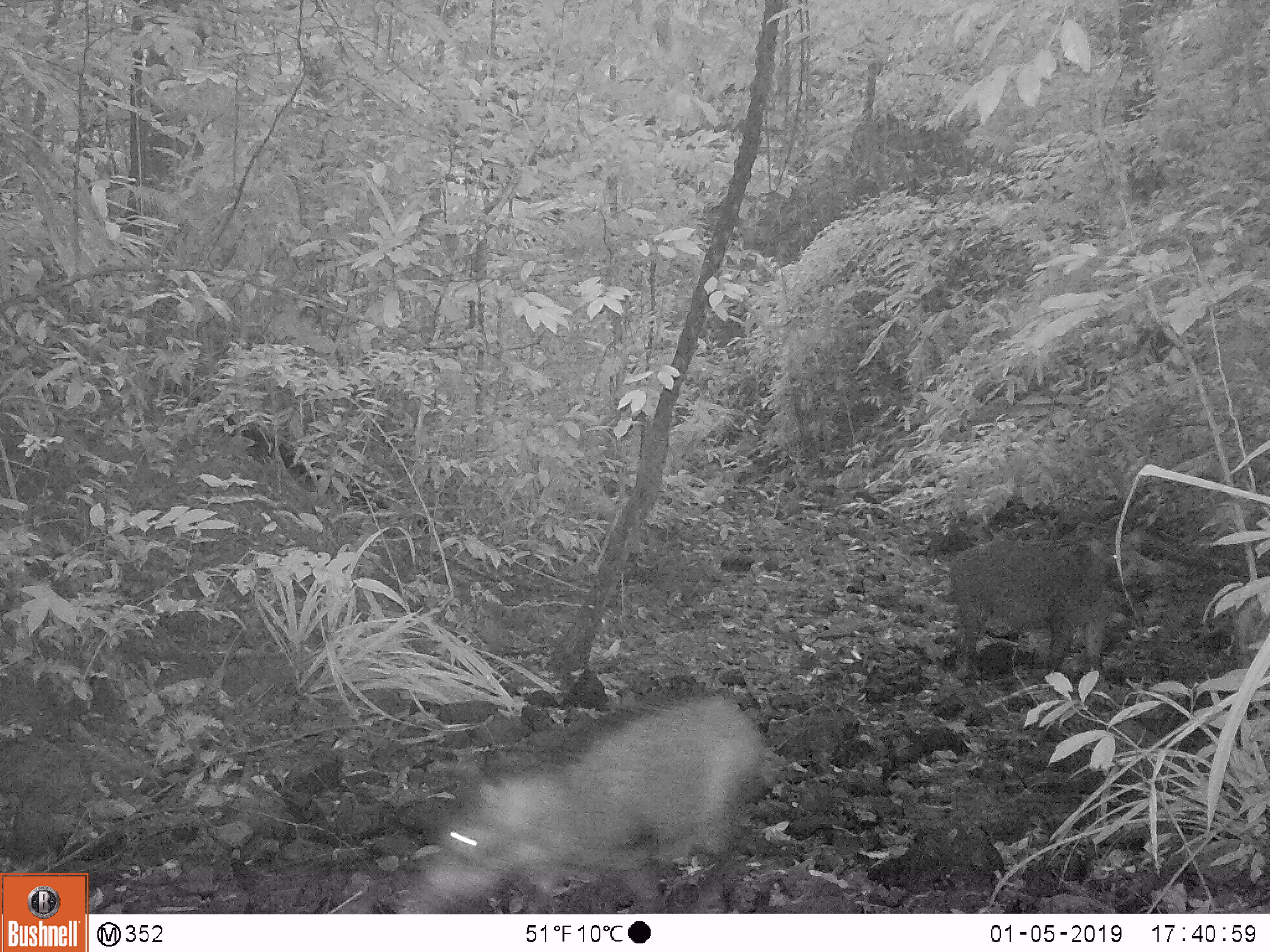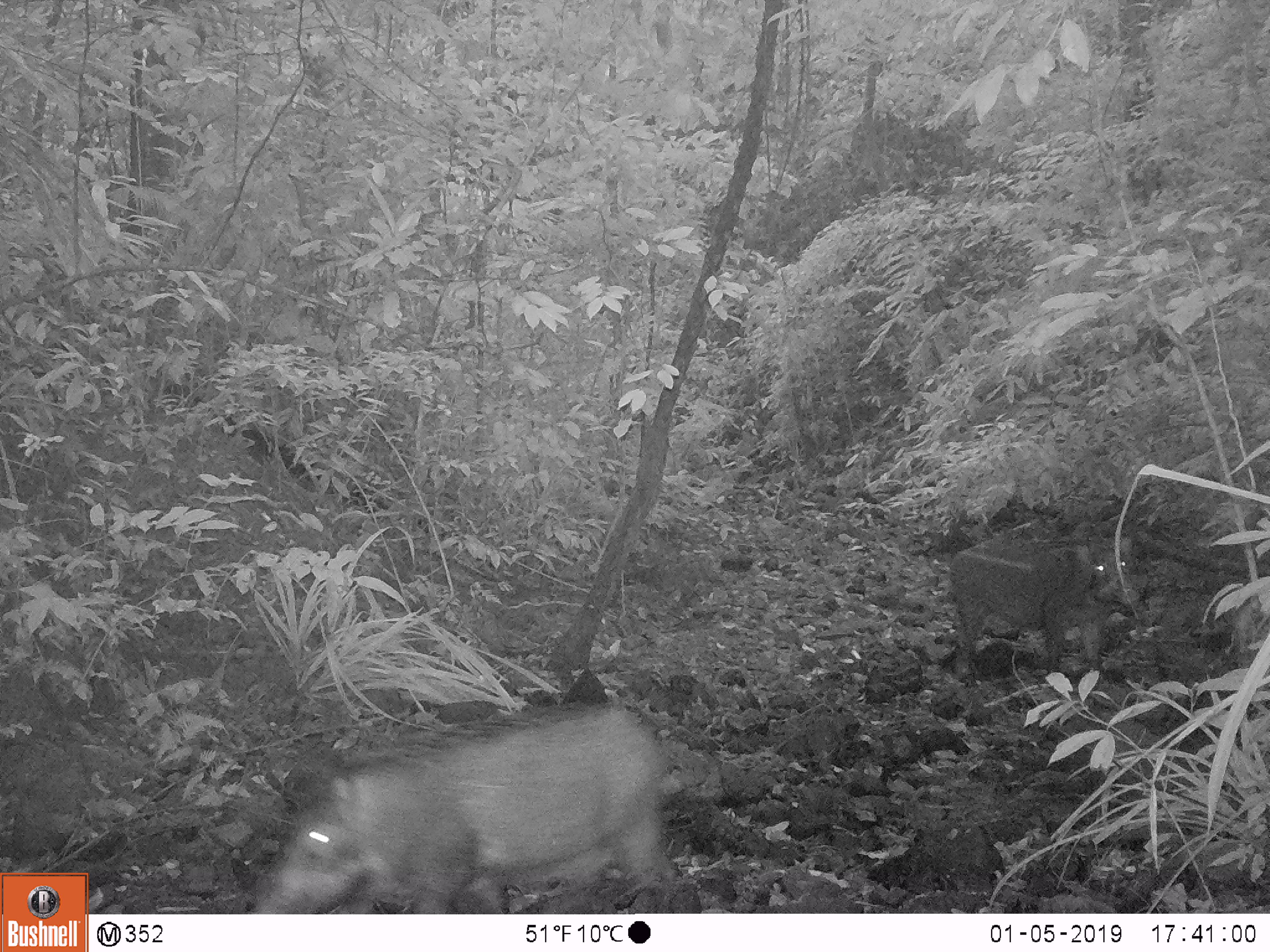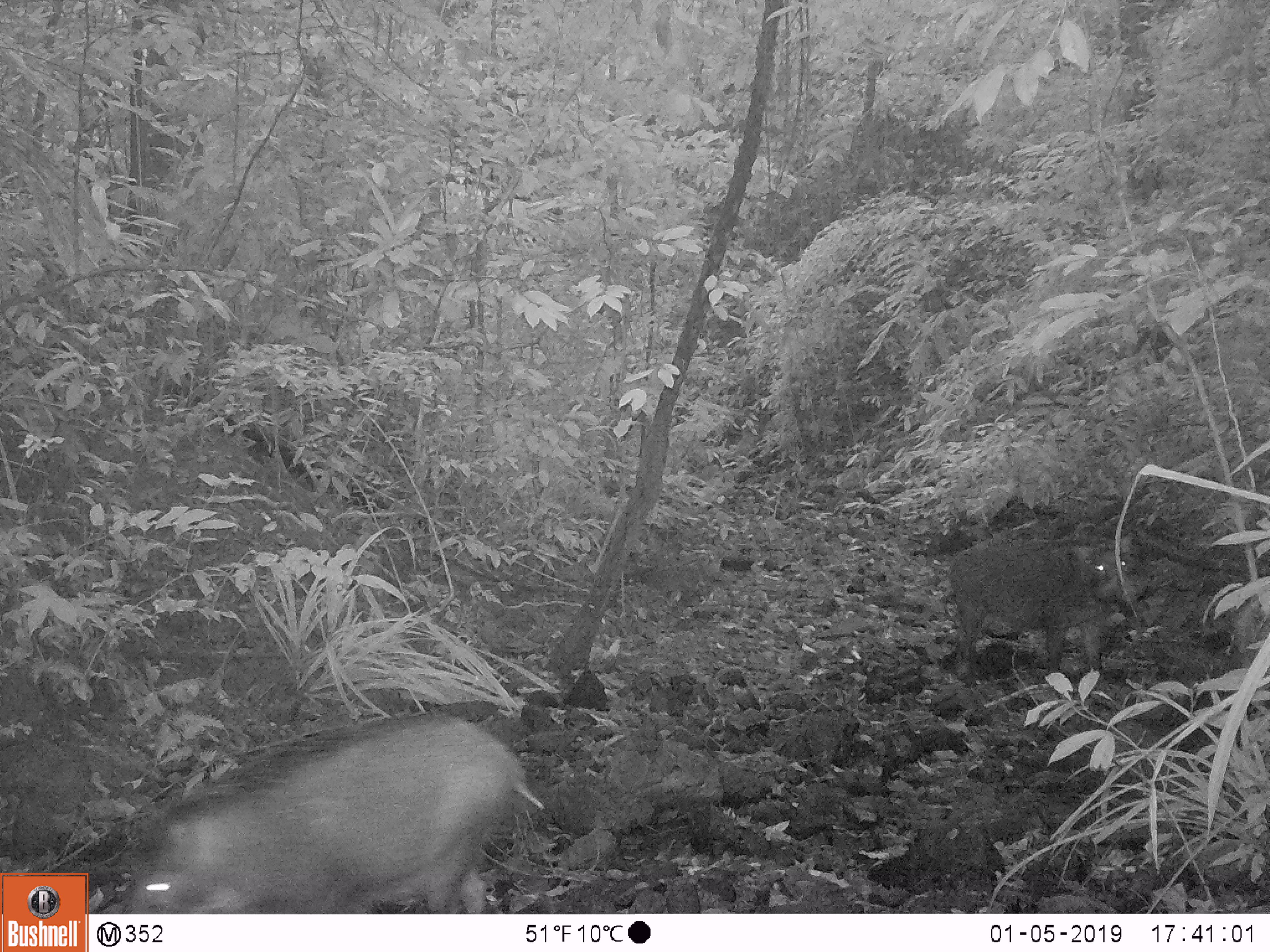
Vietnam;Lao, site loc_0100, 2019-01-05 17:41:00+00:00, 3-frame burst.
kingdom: Animalia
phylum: Chordata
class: Mammalia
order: Artiodactyla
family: Suidae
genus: Sus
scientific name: Sus scrofa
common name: eurasian wild pig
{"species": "eurasian wild pig (Sus scrofa)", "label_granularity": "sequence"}